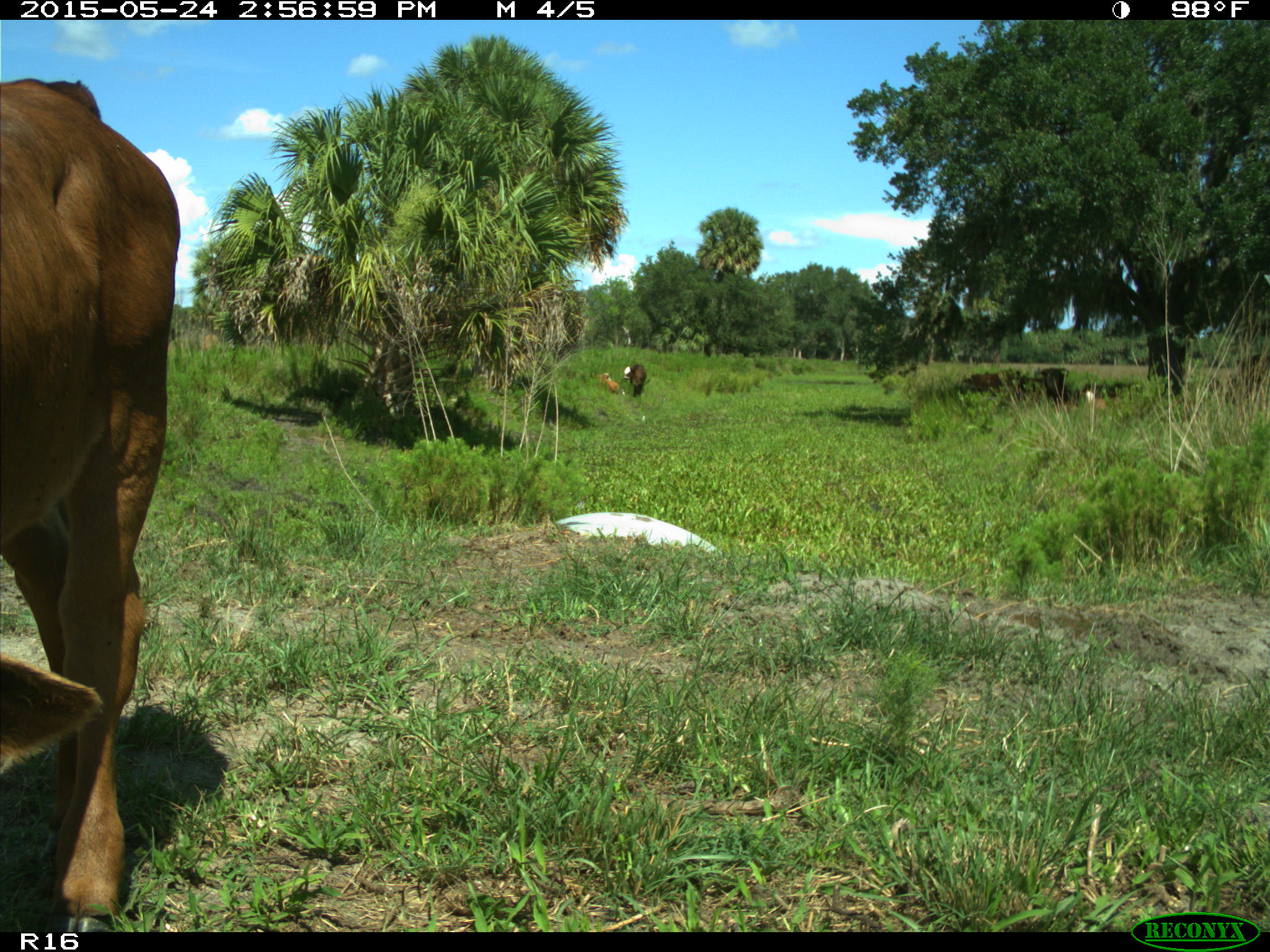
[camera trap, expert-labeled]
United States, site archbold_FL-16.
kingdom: Animalia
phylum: Chordata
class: Mammalia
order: Artiodactyla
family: Bovidae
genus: Bos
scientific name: Bos taurus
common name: domestic cow